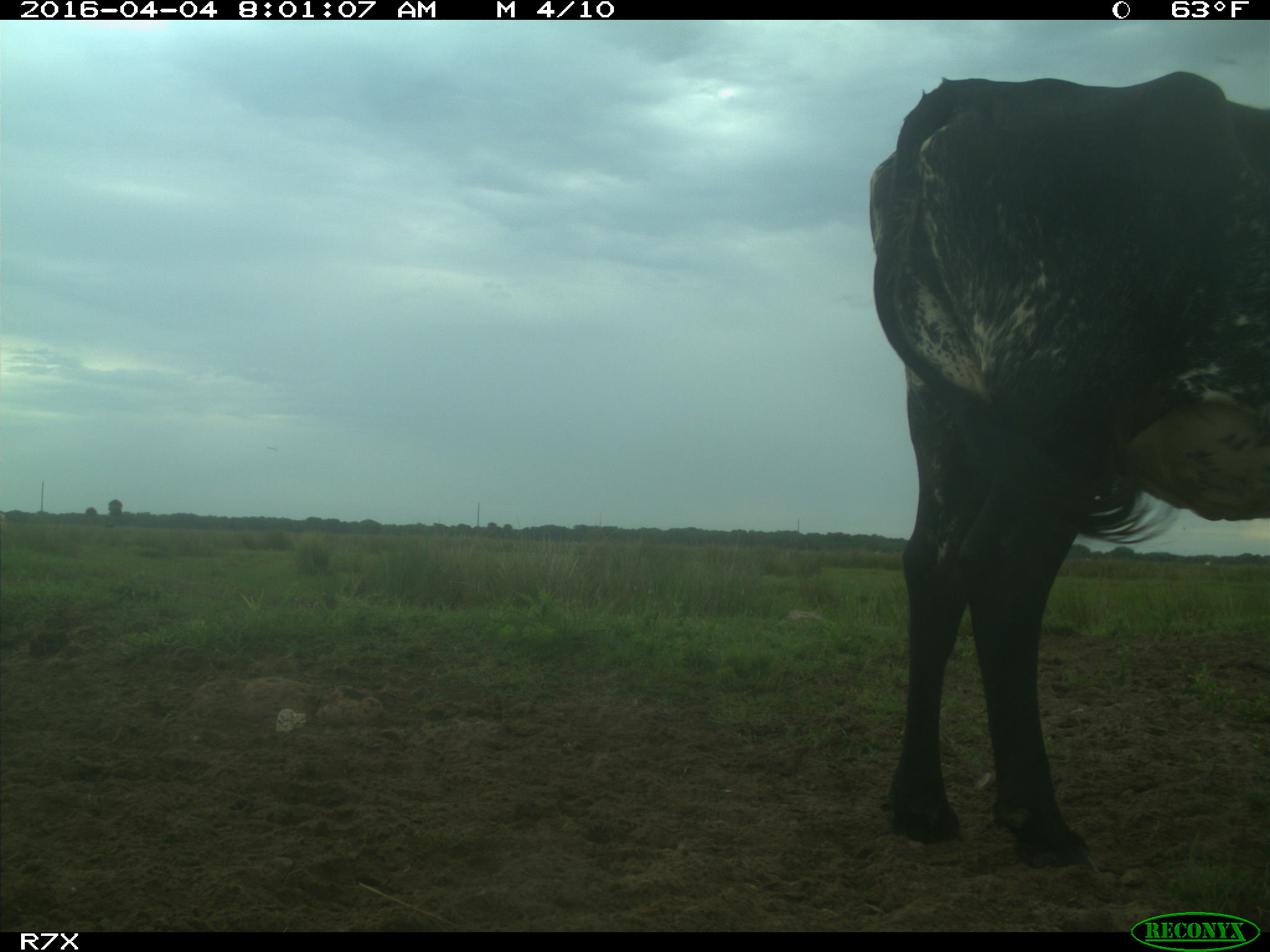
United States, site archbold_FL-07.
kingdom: Animalia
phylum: Chordata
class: Mammalia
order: Artiodactyla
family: Bovidae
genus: Bos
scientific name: Bos taurus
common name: domestic cow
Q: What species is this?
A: Bos taurus (domestic cow).